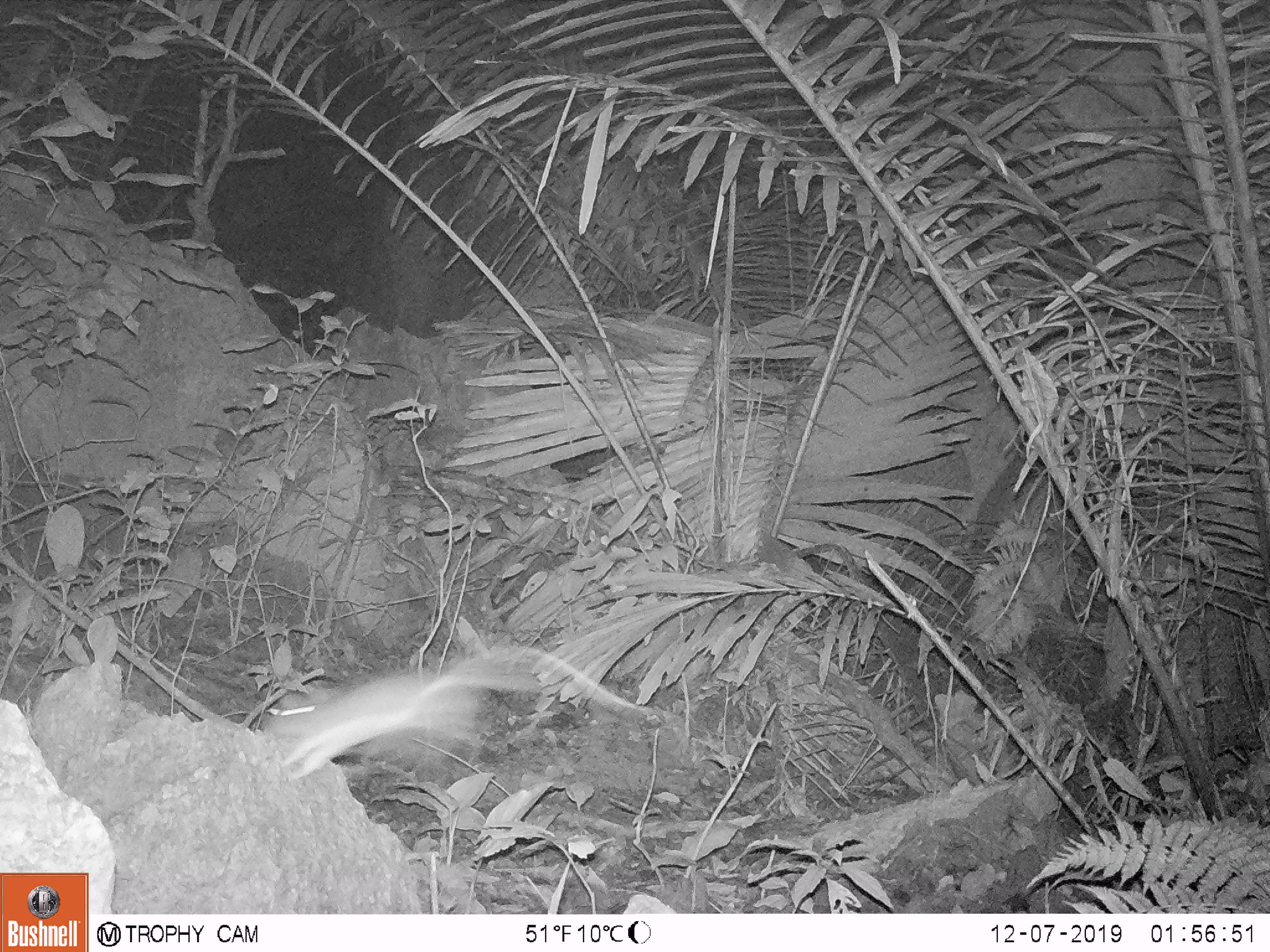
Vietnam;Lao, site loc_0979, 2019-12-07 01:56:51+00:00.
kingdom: Animalia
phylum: Chordata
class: Mammalia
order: Rodentia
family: Muridae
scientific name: Muridae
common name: old-world mice and rats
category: unidentified murid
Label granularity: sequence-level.